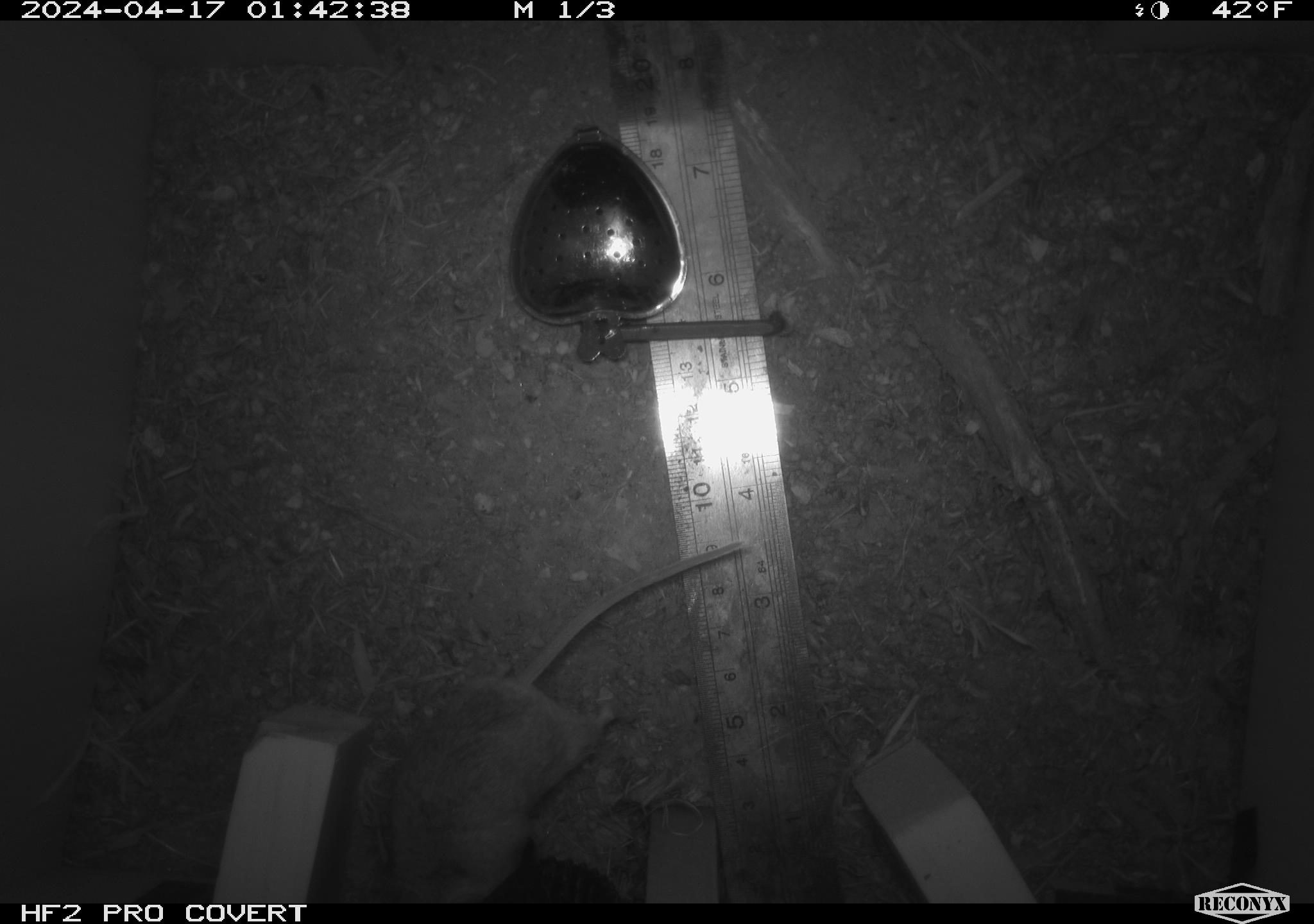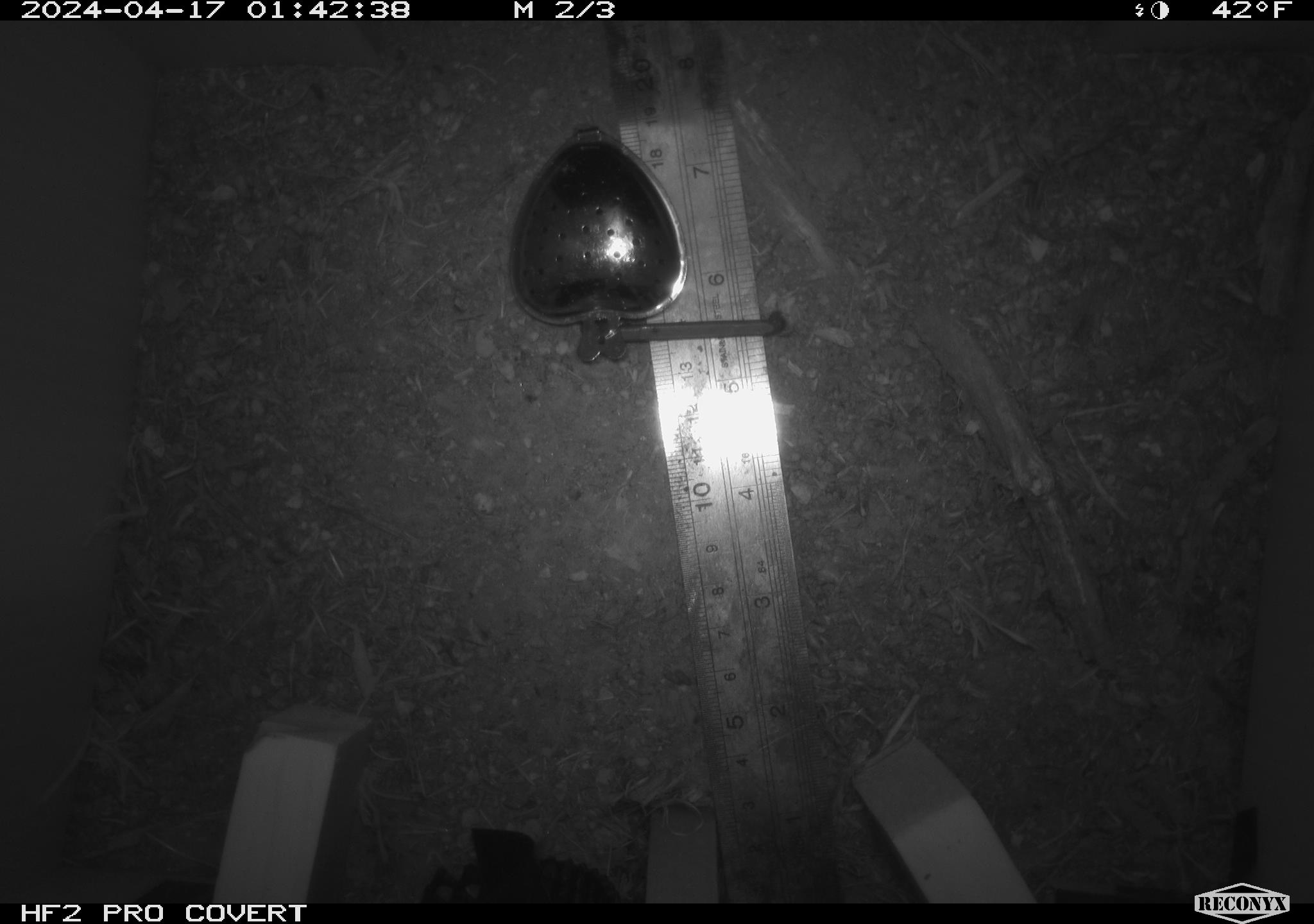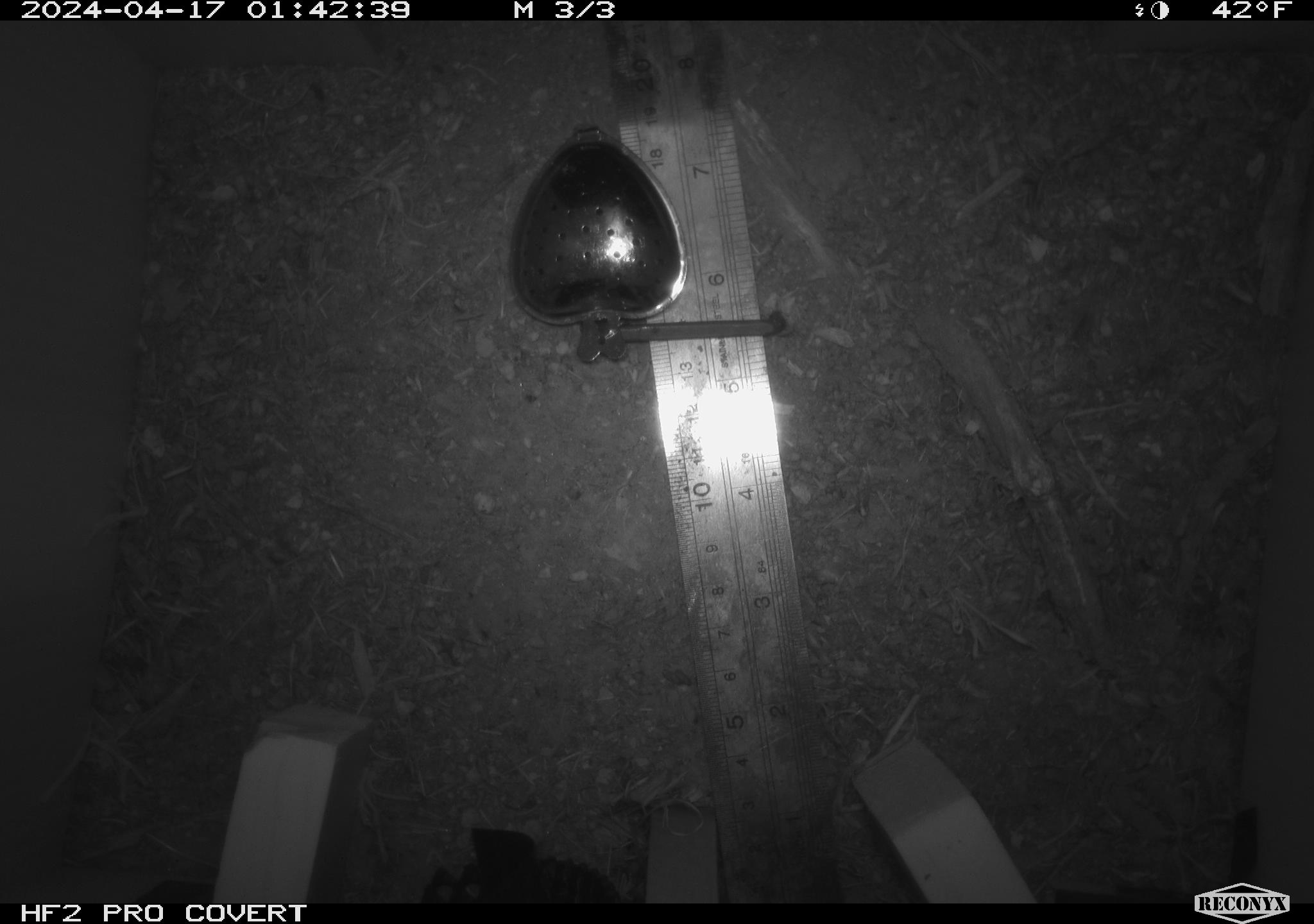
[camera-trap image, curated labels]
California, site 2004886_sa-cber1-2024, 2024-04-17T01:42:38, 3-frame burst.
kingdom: Animalia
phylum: Chordata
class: Mammalia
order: Rodentia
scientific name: Rodentia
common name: mouse species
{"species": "mouse species (Rodentia)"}